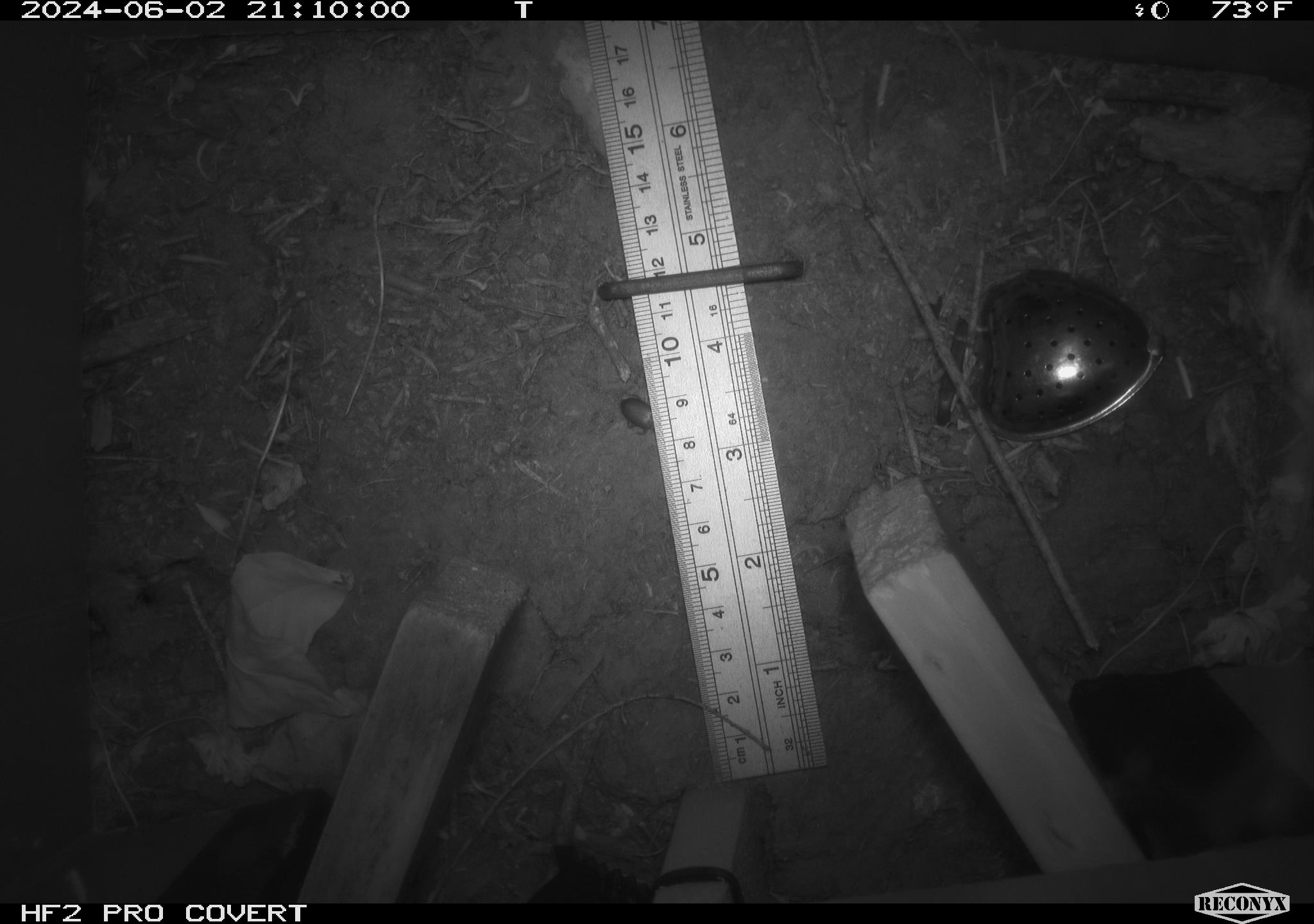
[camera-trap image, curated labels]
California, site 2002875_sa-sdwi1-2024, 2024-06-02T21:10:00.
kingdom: Animalia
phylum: Arthropoda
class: Insecta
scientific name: Insecta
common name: insect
Insect (Insecta).